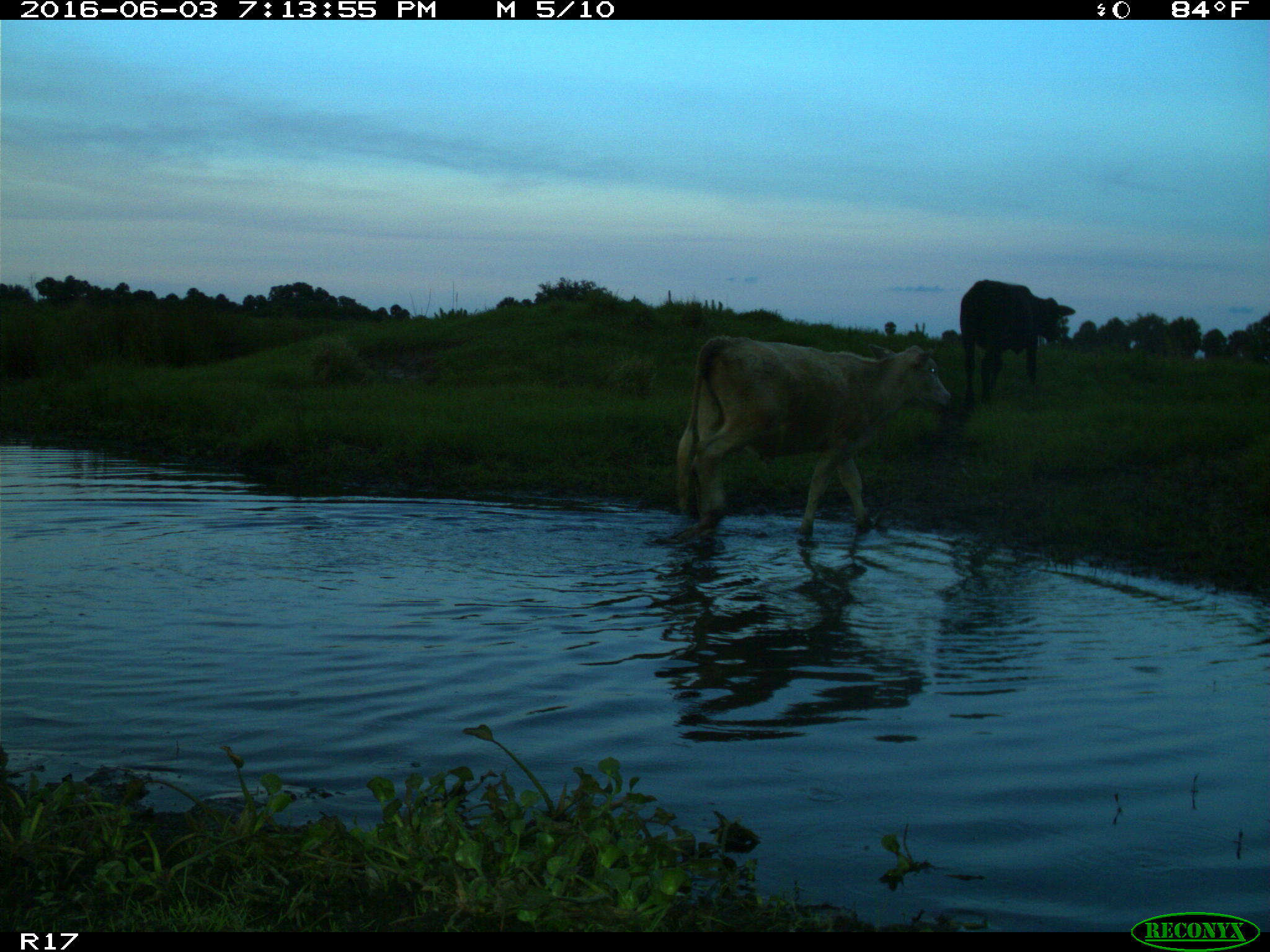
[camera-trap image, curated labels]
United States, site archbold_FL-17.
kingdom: Animalia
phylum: Chordata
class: Mammalia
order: Artiodactyla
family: Bovidae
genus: Bos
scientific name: Bos taurus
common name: domestic cow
Bos taurus (domestic cow).